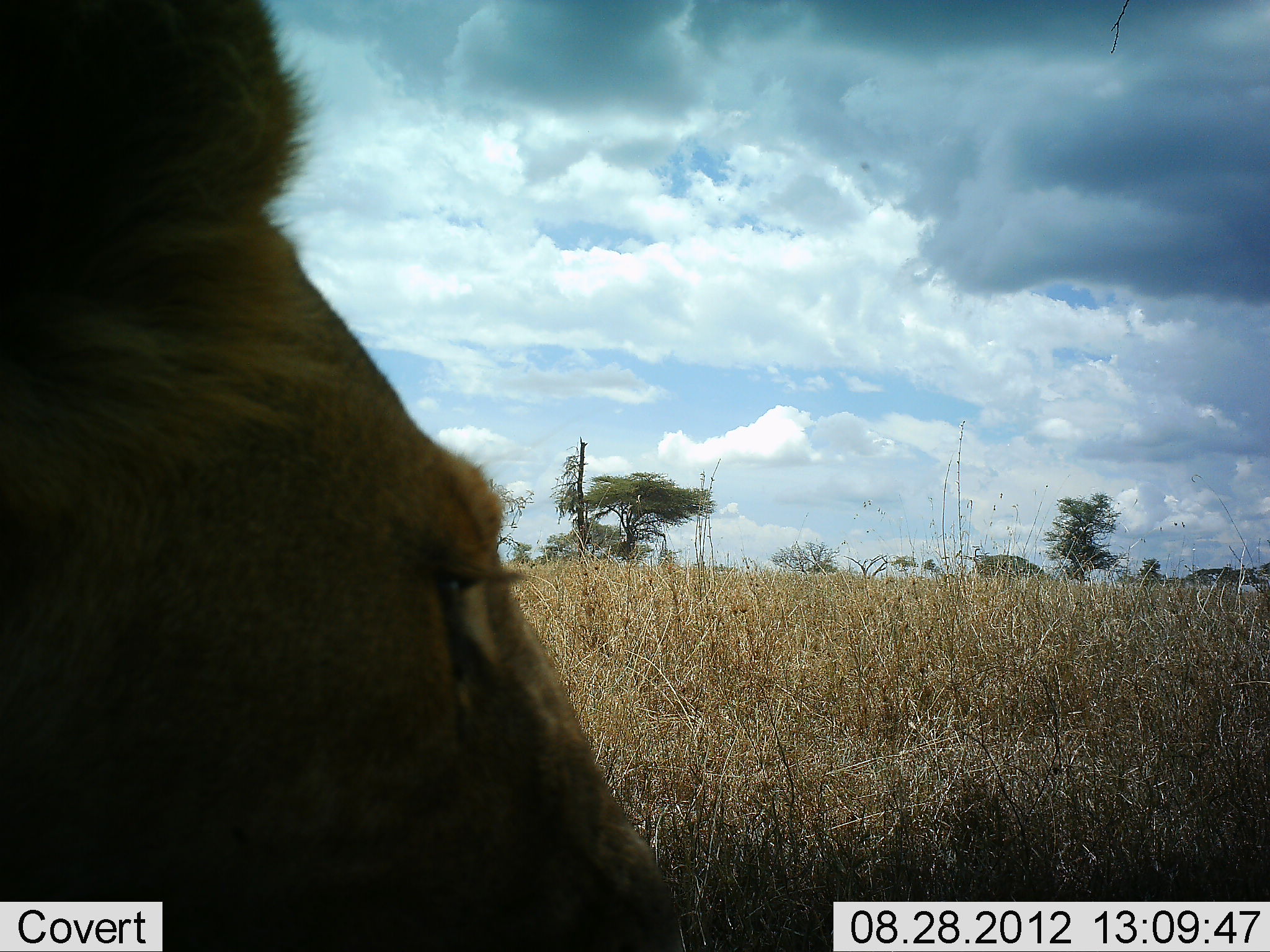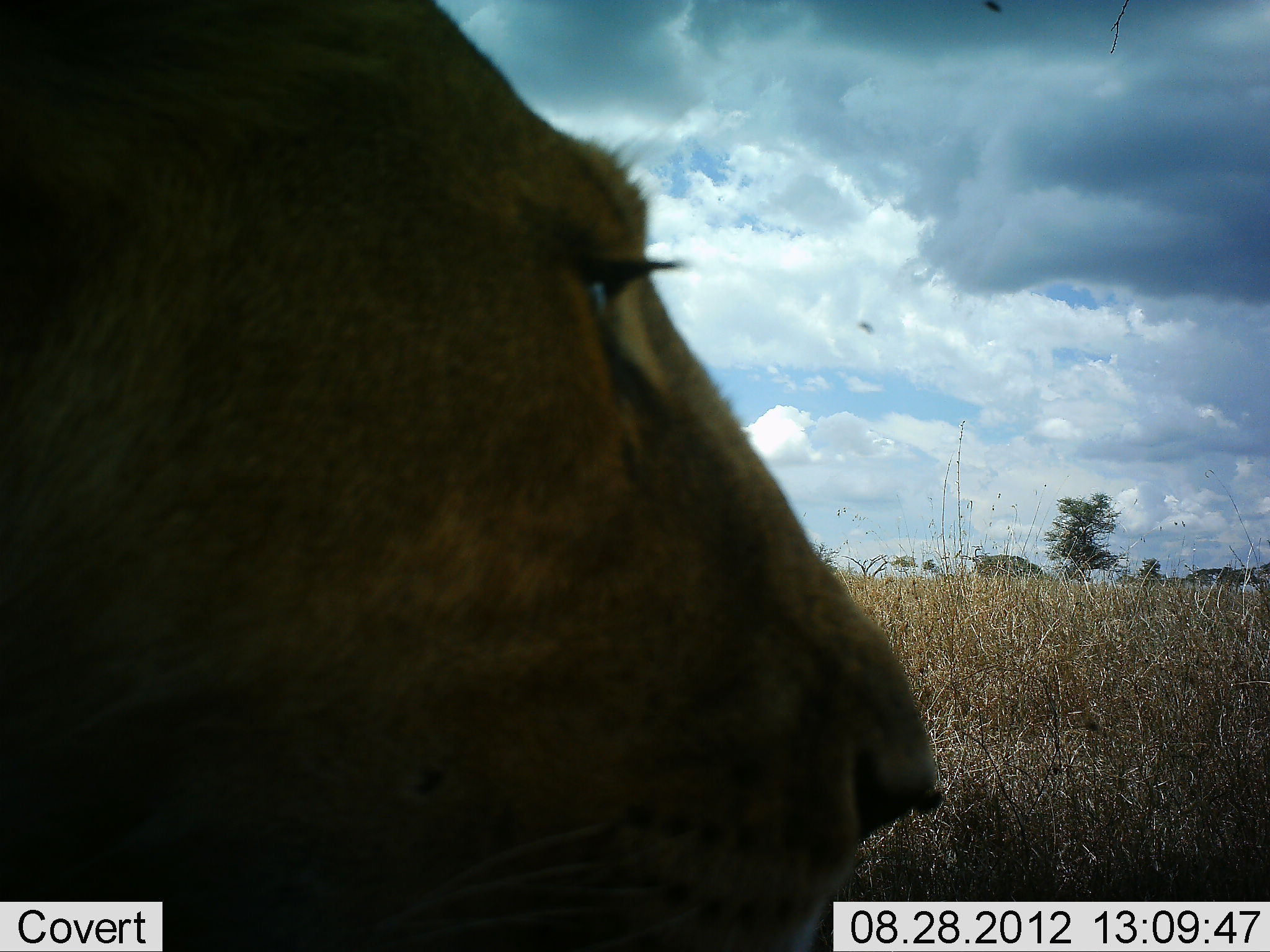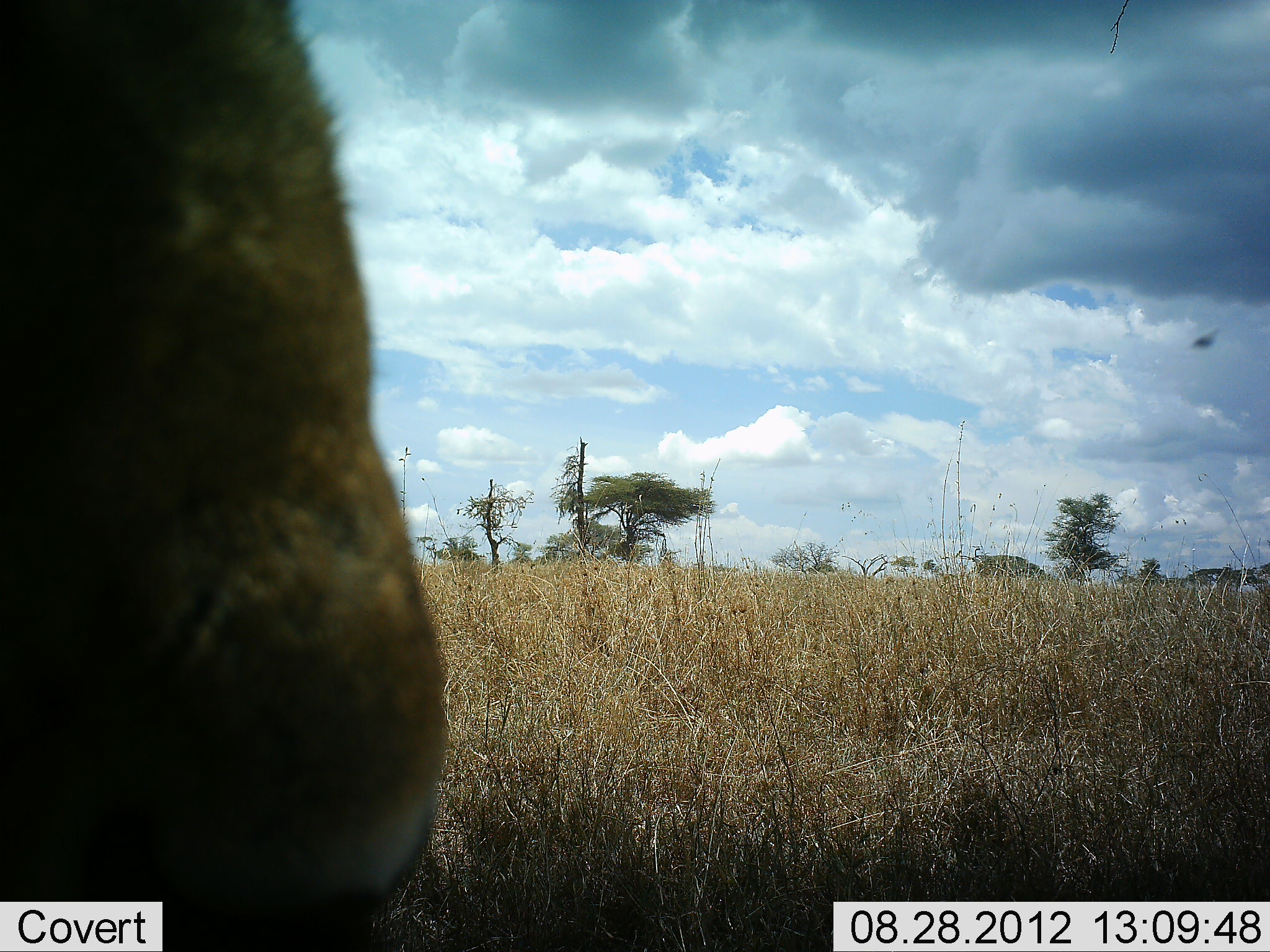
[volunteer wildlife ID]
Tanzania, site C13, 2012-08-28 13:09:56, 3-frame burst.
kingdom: Animalia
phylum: Chordata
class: Mammalia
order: Carnivora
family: Felidae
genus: Panthera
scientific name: Panthera leo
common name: lion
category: lionmale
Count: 1.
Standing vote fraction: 40%.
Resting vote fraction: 30%.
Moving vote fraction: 30%.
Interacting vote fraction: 10%.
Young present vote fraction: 0%.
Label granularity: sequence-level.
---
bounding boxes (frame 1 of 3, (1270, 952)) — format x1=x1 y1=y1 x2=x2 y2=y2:
animal: x1=0 y1=0 x2=682 y2=952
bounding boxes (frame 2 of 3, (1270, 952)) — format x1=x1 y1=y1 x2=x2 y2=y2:
animal: x1=1 y1=1 x2=941 y2=951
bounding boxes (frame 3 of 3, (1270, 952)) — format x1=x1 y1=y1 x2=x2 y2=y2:
animal: x1=0 y1=1 x2=450 y2=952